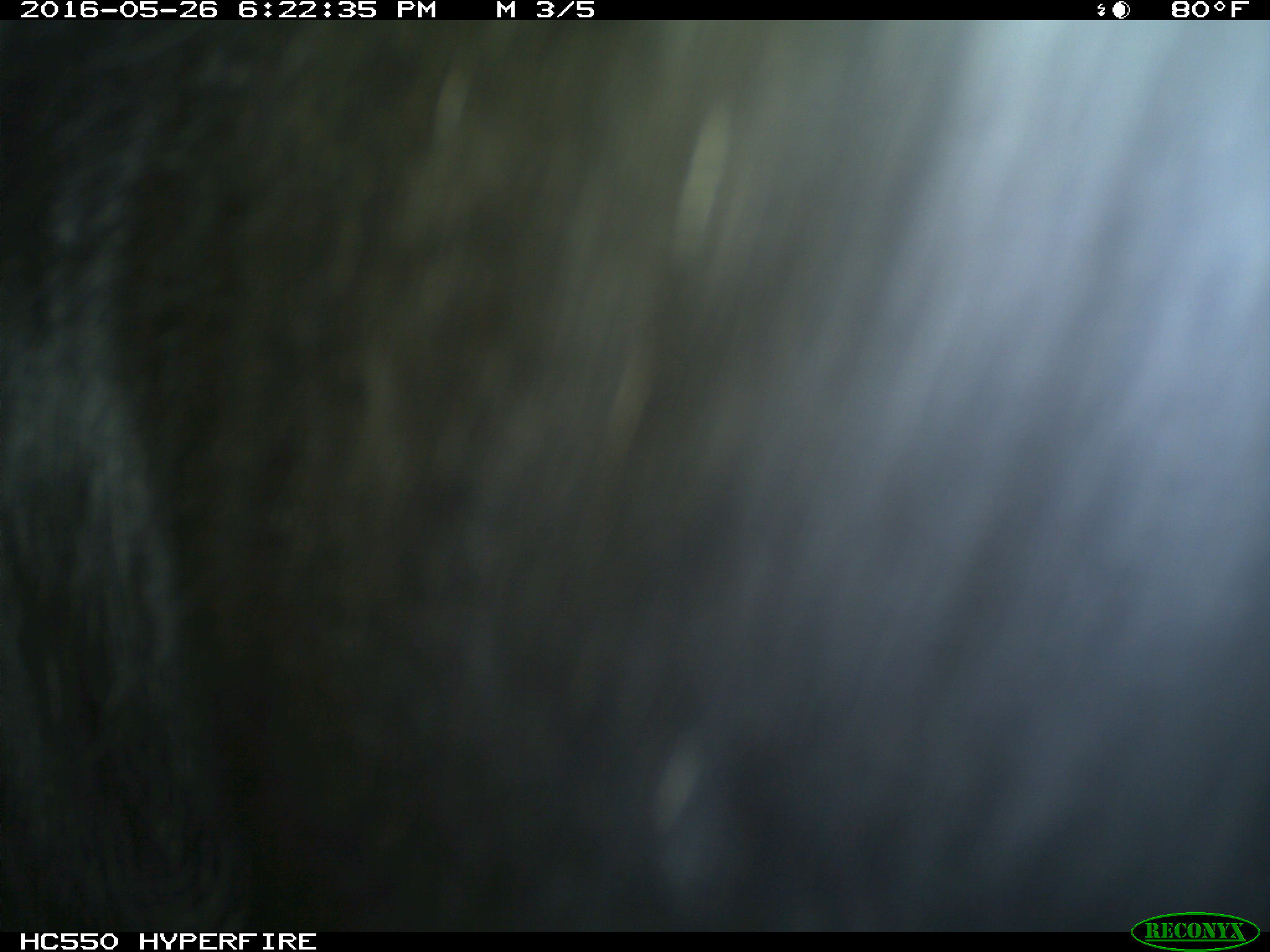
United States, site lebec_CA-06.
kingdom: Animalia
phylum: Chordata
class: Mammalia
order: Artiodactyla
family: Bovidae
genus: Bos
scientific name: Bos taurus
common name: domestic cow